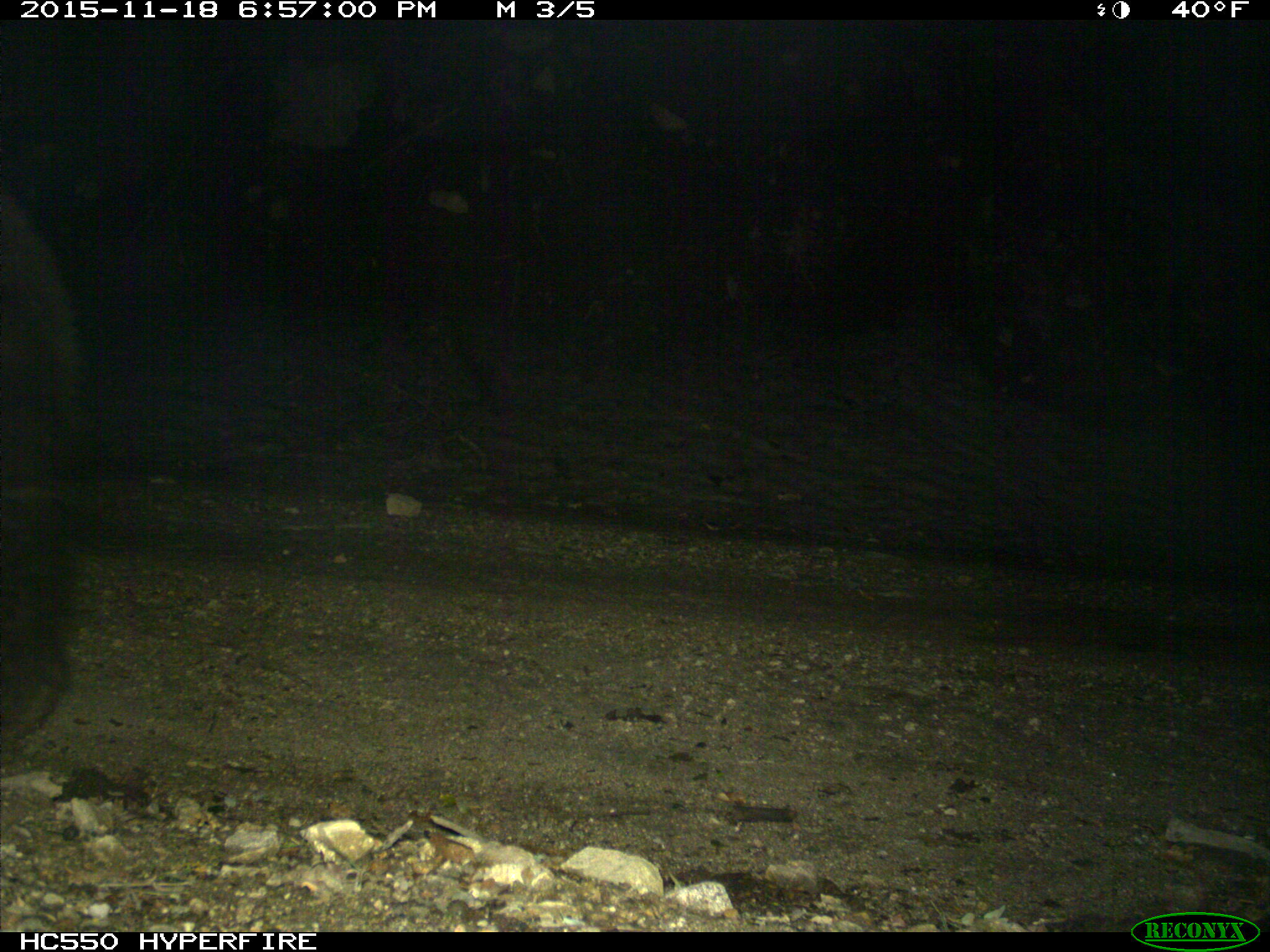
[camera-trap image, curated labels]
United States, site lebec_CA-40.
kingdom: Animalia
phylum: Chordata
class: Mammalia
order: Carnivora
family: Ursidae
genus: Ursus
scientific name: Ursus americanus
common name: american black bear